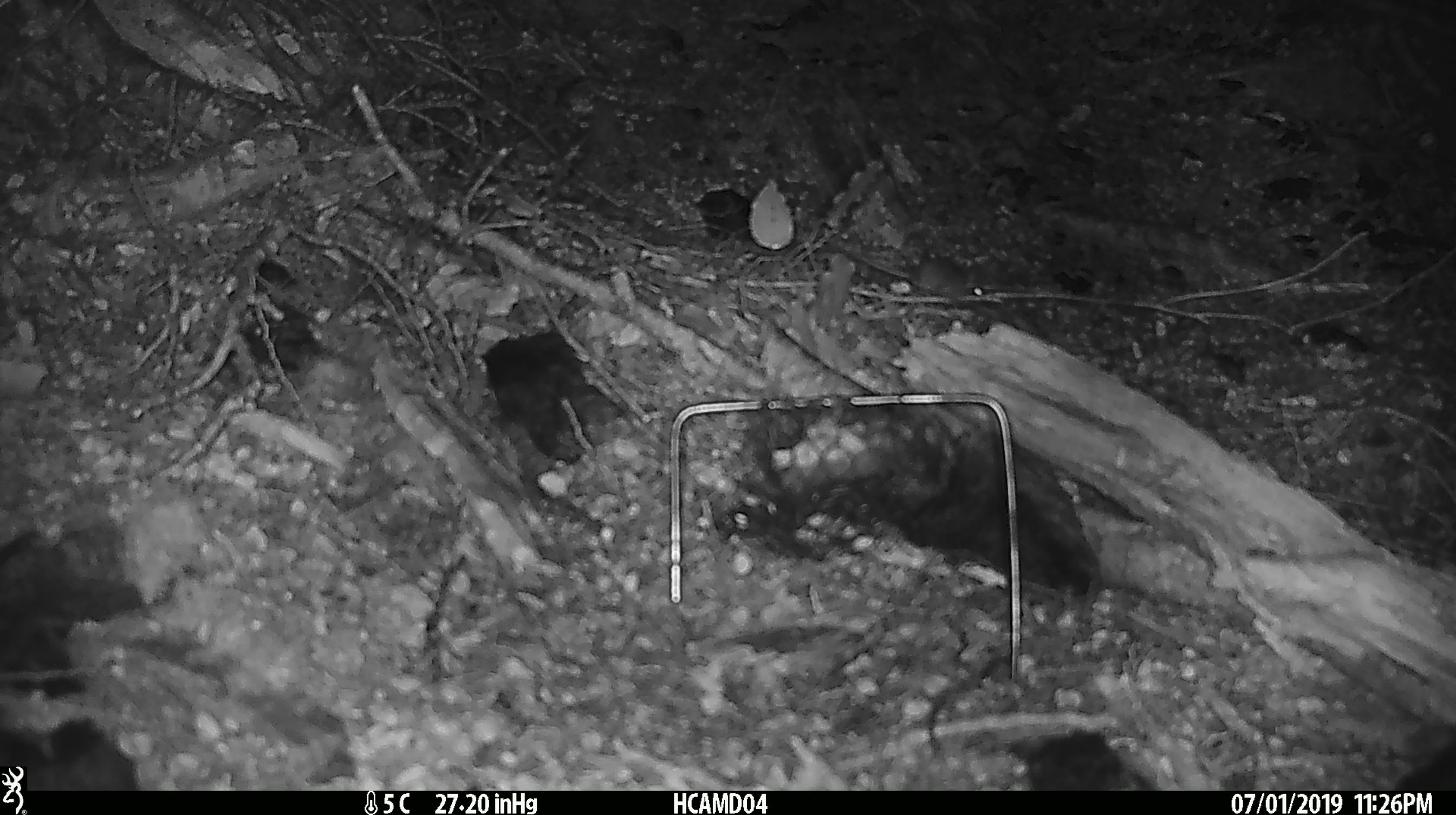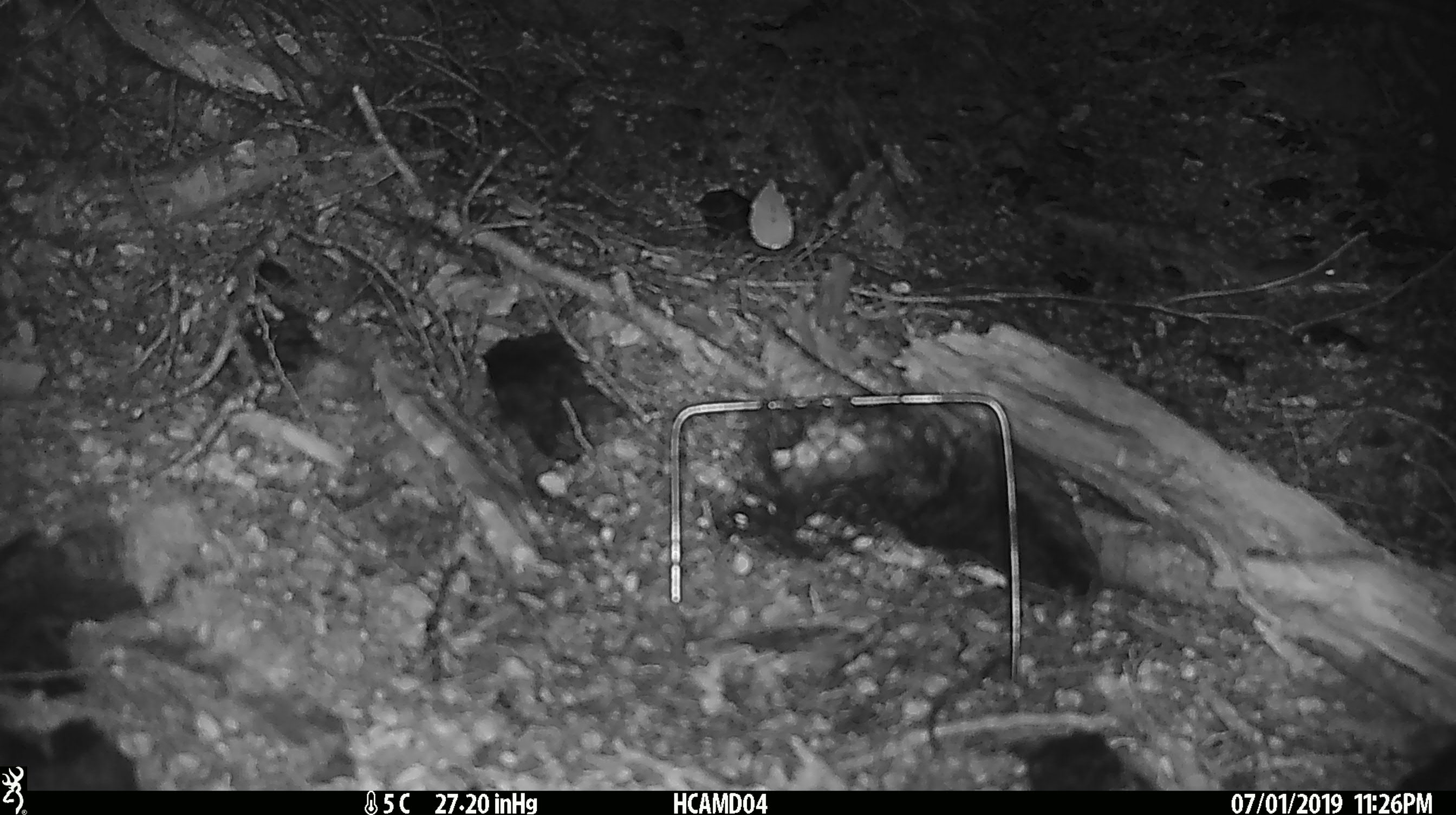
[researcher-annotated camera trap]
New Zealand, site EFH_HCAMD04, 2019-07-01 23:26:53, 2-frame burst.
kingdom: Animalia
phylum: Chordata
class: Mammalia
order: Rodentia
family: Muridae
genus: Mus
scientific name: Mus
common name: mouse